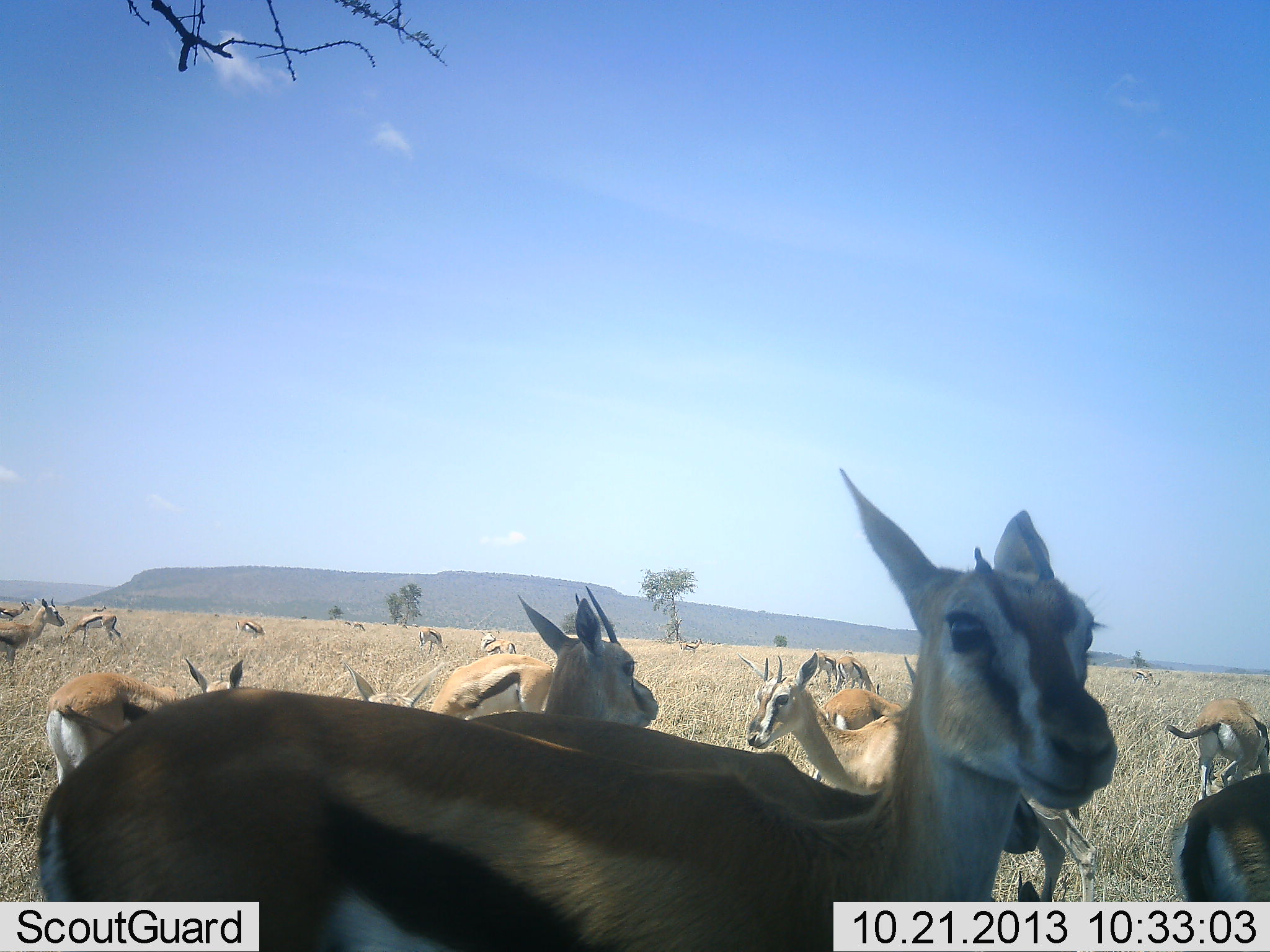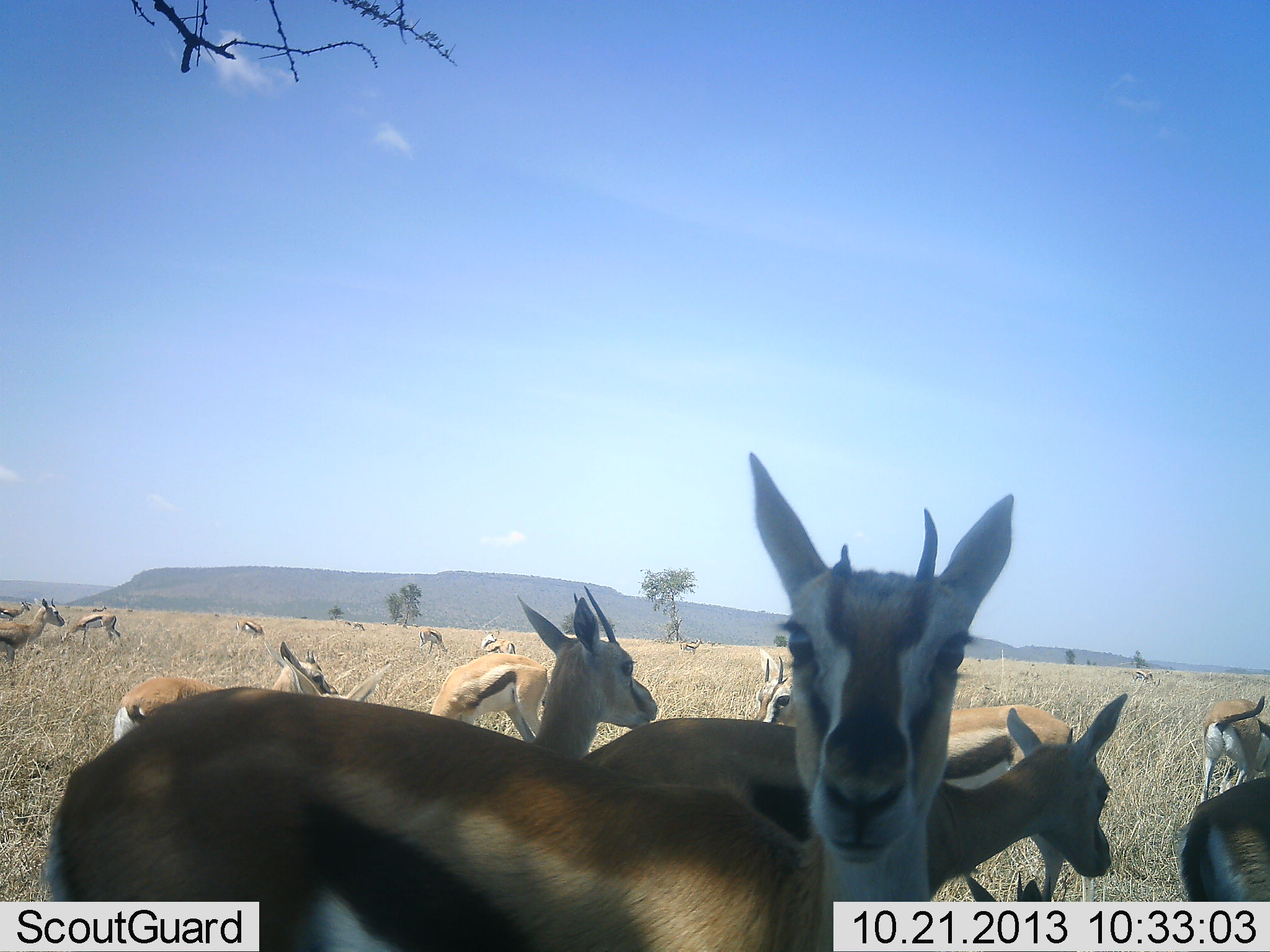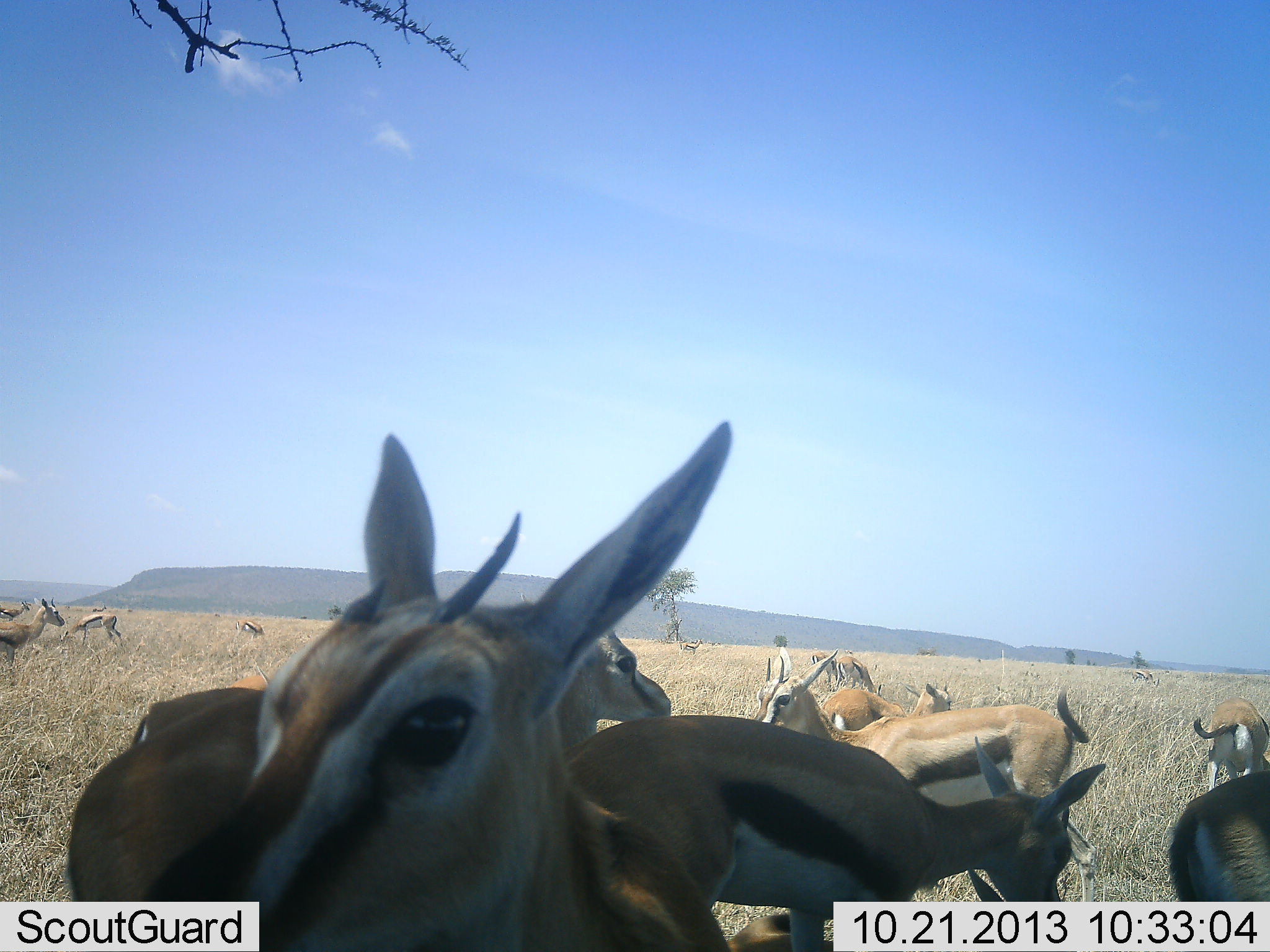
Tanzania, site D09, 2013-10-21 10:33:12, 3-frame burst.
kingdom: Animalia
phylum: Chordata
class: Mammalia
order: Artiodactyla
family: Bovidae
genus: Eudorcas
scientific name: Eudorcas thomsonii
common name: thomson's gazelle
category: gazellethomsons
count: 11-50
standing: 90%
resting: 0%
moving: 80%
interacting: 10%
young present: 10%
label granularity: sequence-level